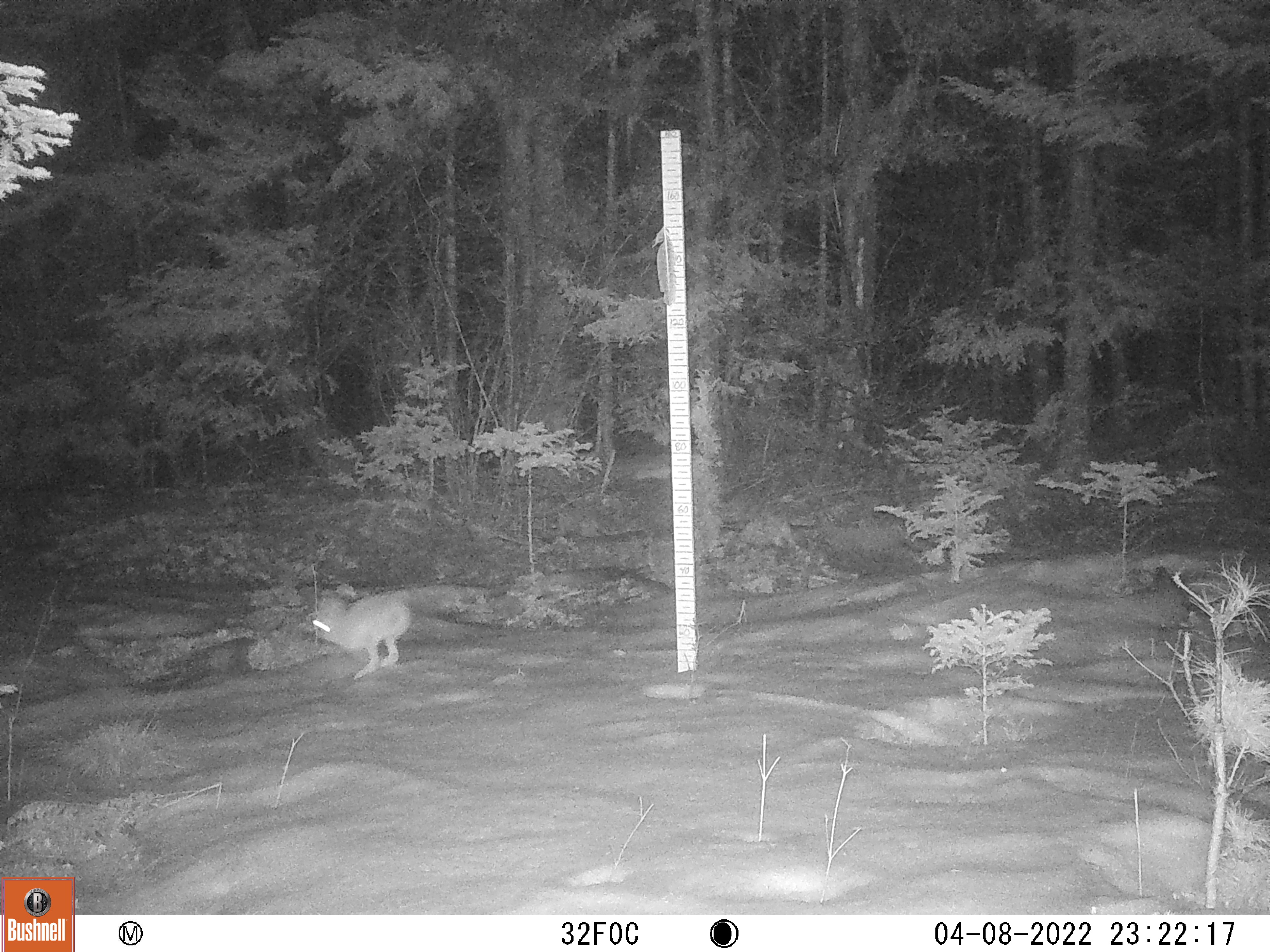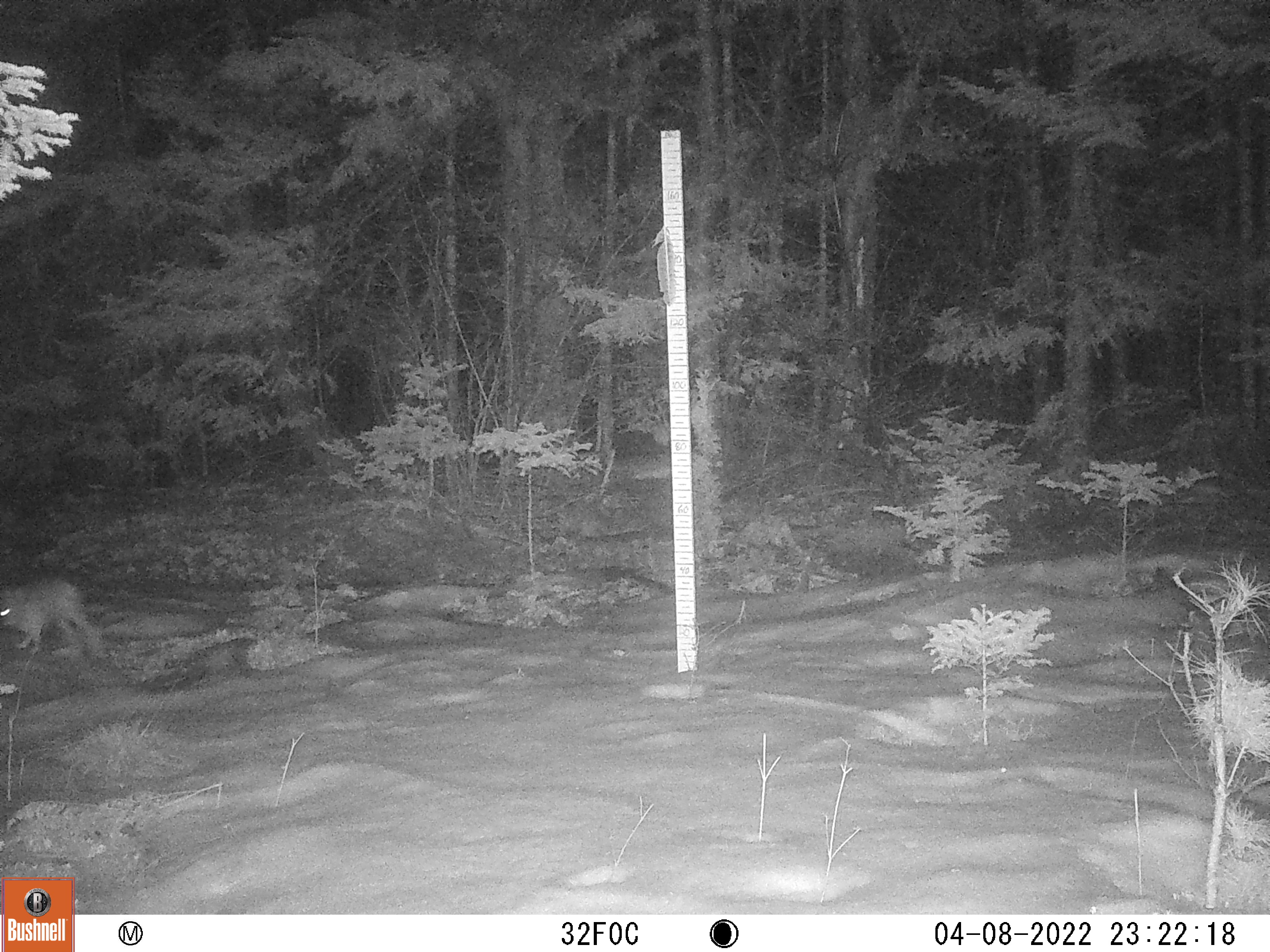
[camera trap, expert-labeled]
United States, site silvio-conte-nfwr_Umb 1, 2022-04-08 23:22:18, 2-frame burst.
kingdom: Animalia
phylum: Chordata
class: Mammalia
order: Lagomorpha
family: Leporidae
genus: Lepus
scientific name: Lepus americanus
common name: snowshoe hare